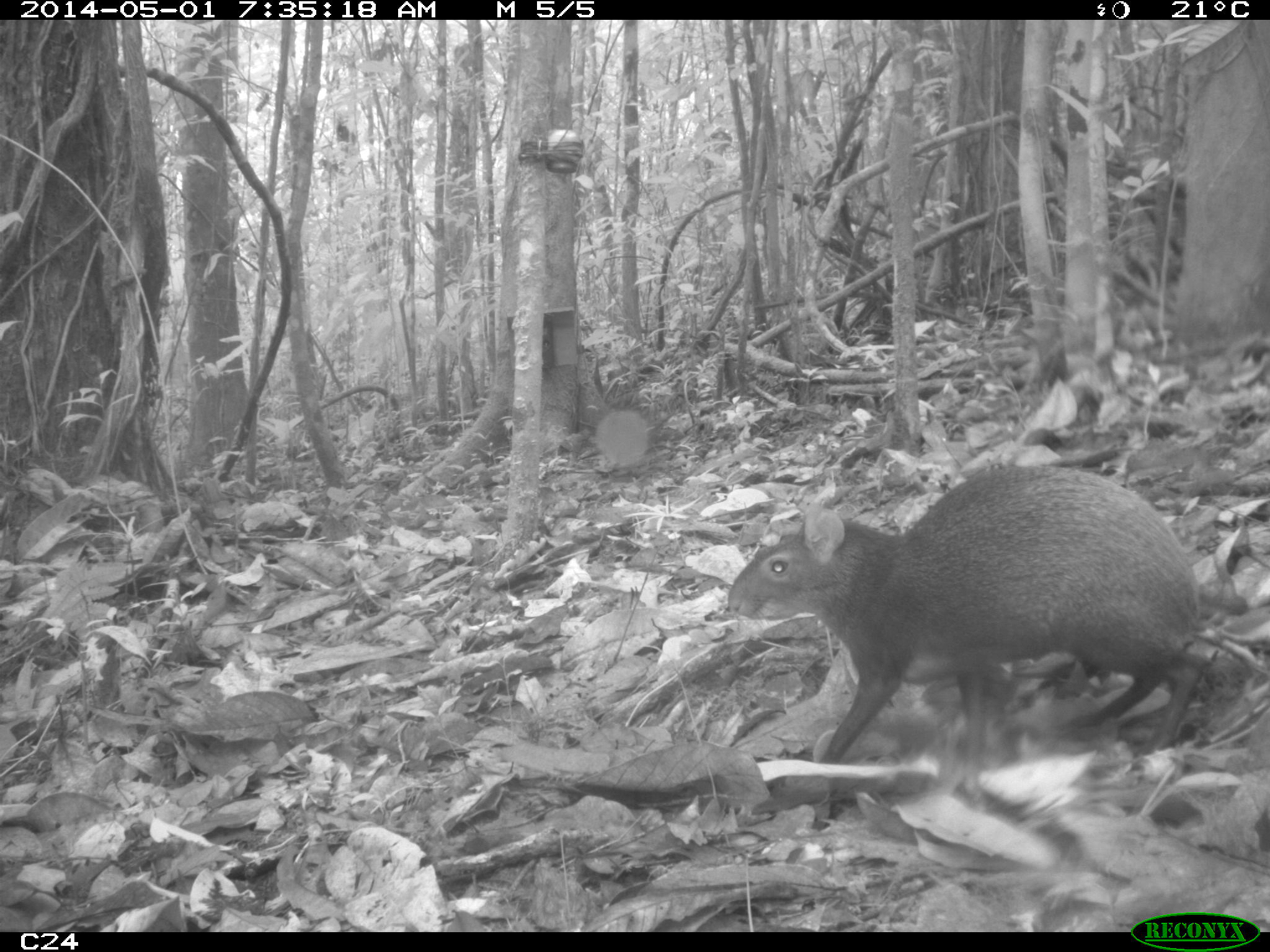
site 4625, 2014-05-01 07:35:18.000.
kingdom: Animalia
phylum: Chordata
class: Mammalia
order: Rodentia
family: Dasyproctidae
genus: Dasyprocta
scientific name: Dasyprocta leporina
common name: red-rumped agouti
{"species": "Dasyprocta leporina (red-rumped agouti)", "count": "1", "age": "adult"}